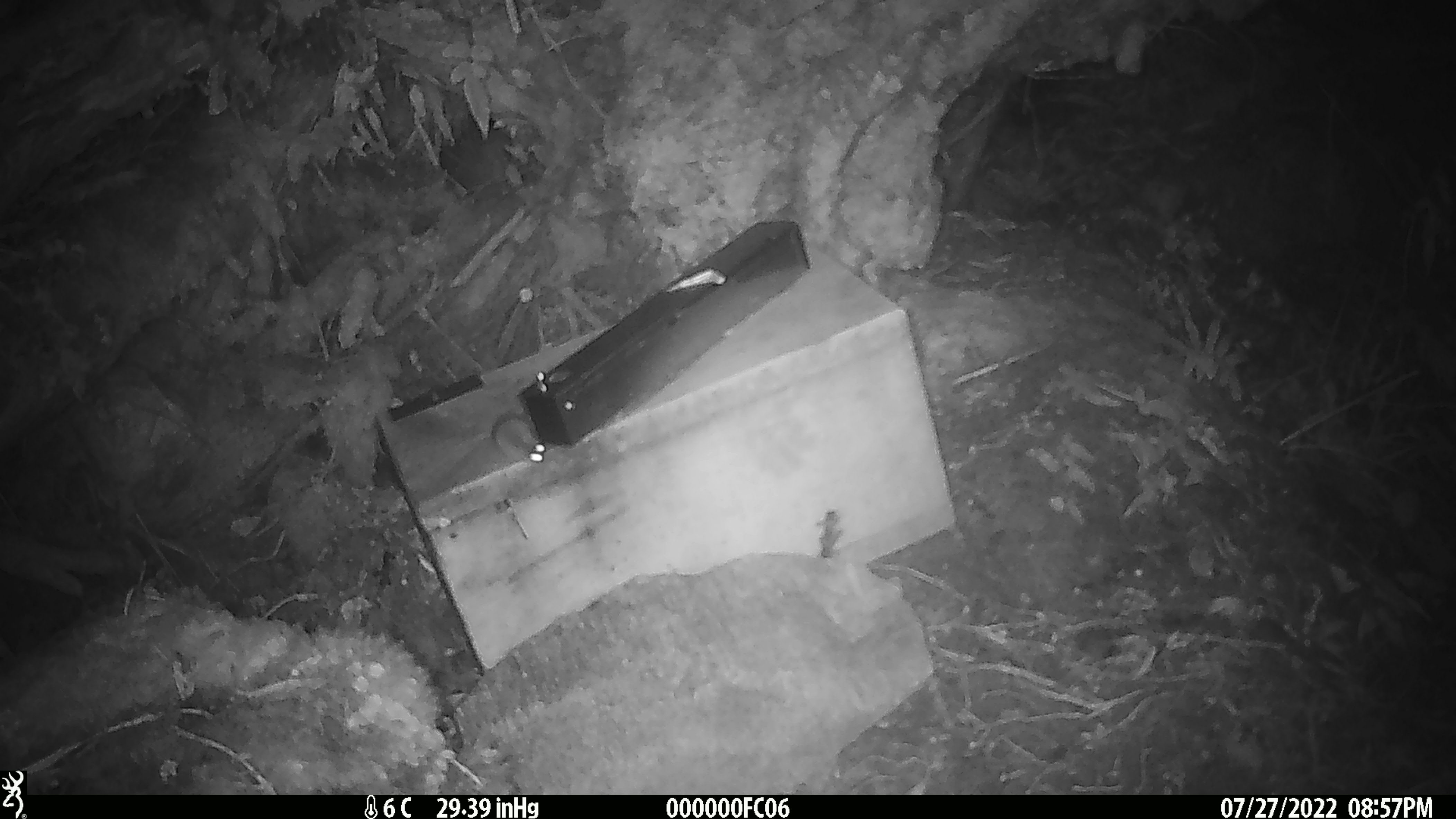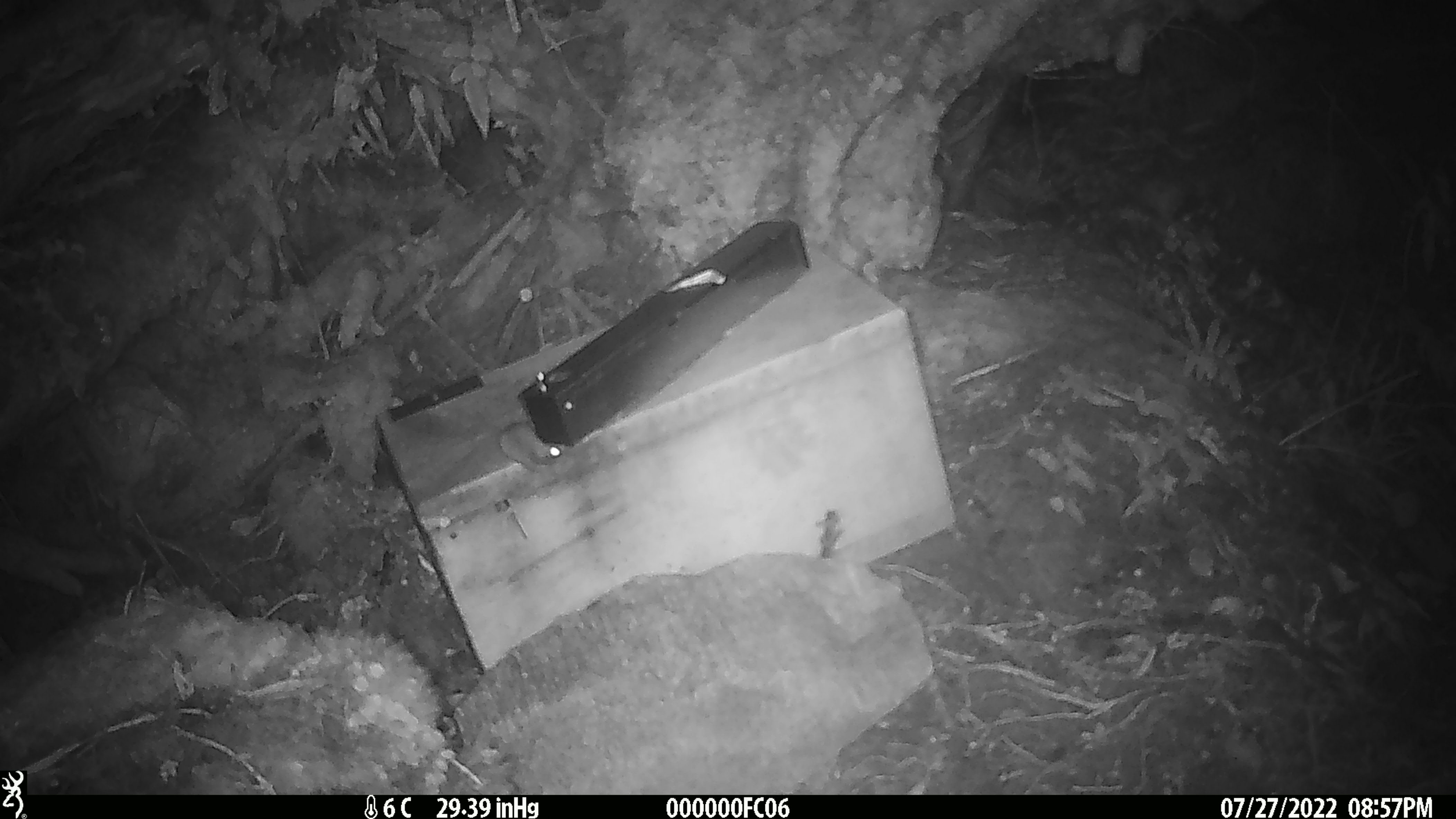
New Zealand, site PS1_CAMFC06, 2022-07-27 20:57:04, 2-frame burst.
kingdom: Animalia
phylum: Chordata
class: Mammalia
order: Rodentia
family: Muridae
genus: Mus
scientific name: Mus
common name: mouse